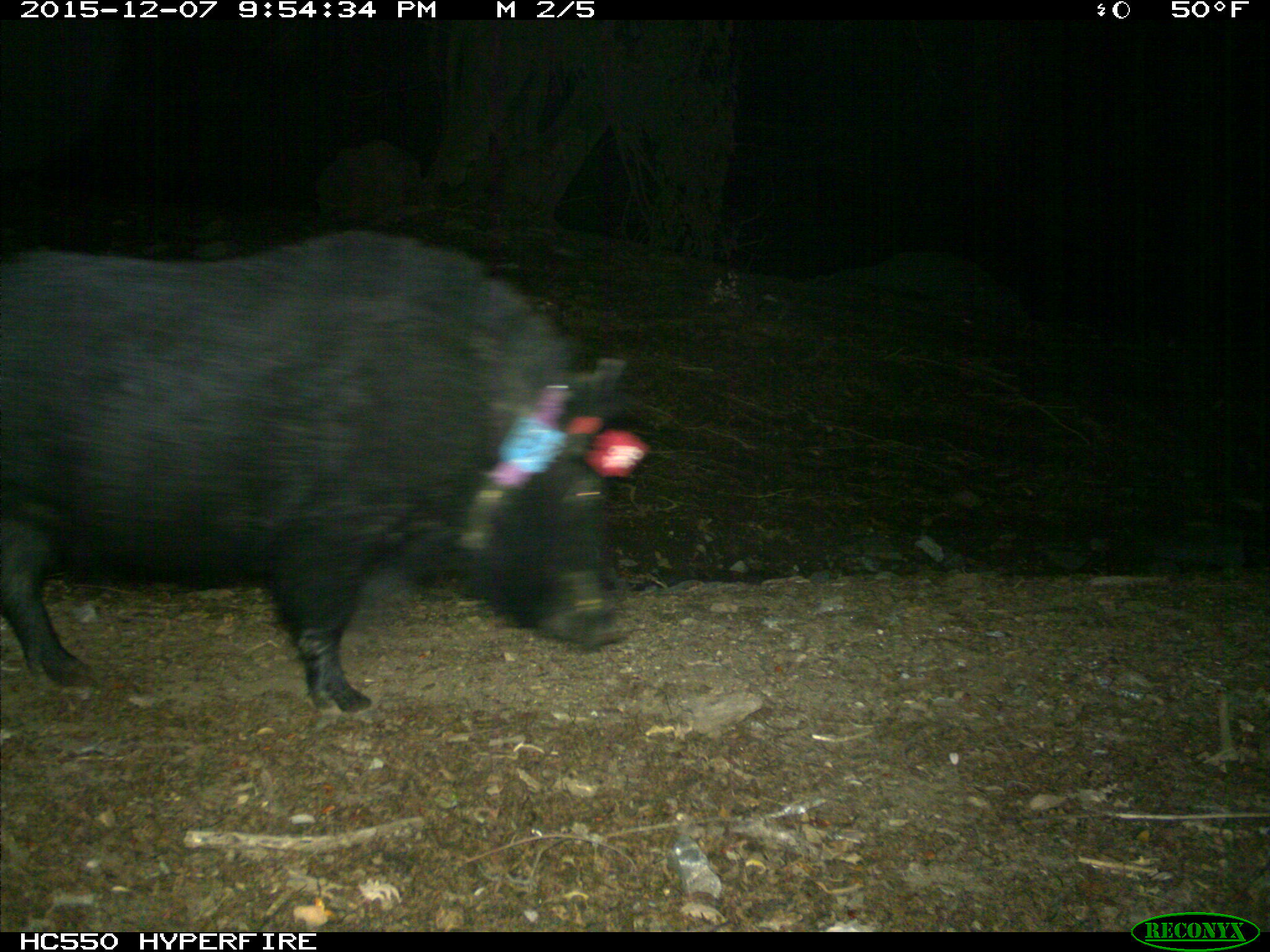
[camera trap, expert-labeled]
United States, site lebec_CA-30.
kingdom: Animalia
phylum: Chordata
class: Mammalia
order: Artiodactyla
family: Suidae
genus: Sus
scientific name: Sus scrofa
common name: wild boar